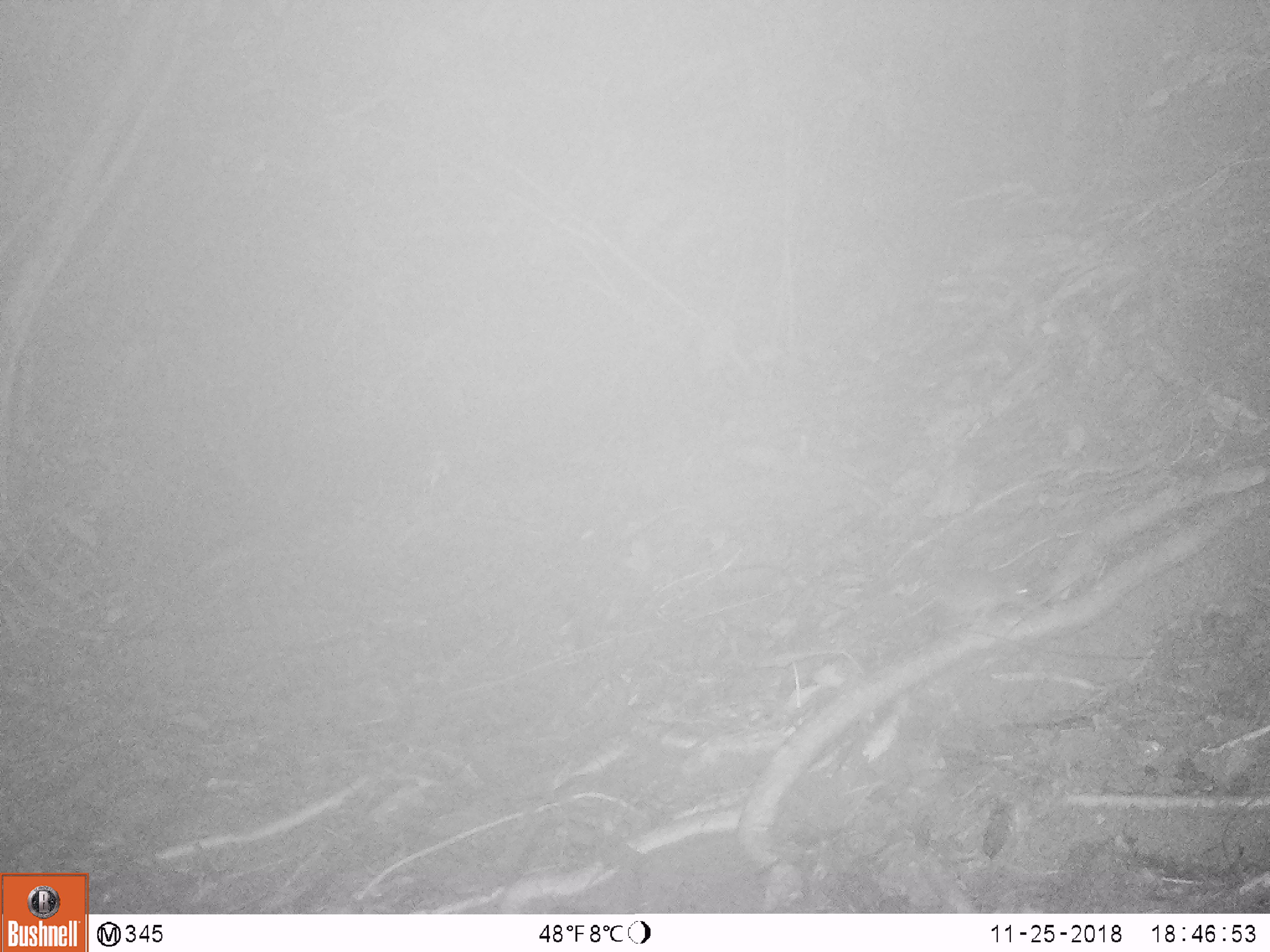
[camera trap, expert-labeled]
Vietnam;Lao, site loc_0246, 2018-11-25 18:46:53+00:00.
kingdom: Animalia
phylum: Chordata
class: Mammalia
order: Rodentia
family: Muridae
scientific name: Muridae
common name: old-world mice and rats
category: unidentified murid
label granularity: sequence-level